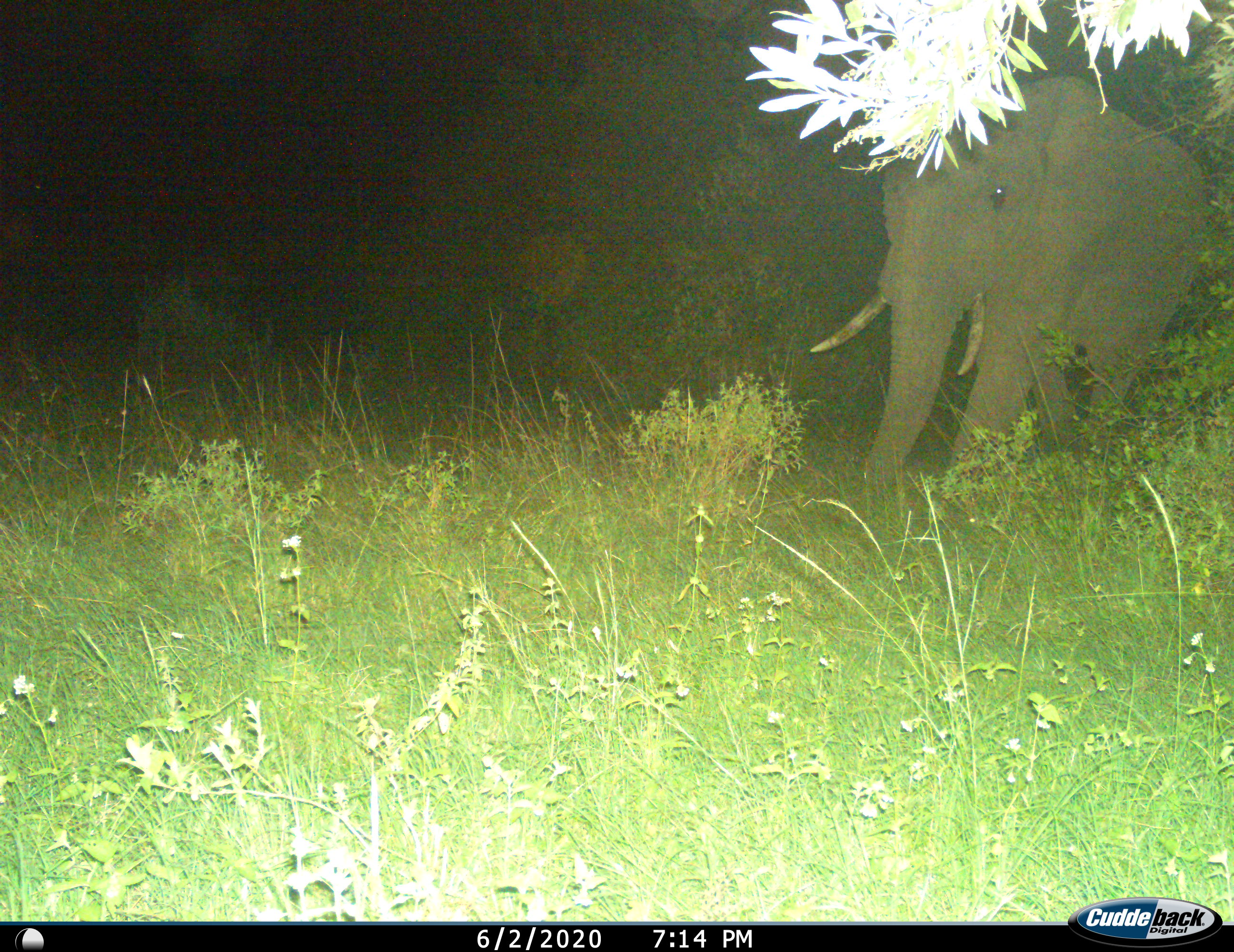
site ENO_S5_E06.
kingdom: Animalia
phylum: Chordata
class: Mammalia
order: Proboscidea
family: Elephantidae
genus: Loxodonta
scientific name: Loxodonta africana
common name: african bush elephant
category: elephant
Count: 1.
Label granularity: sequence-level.